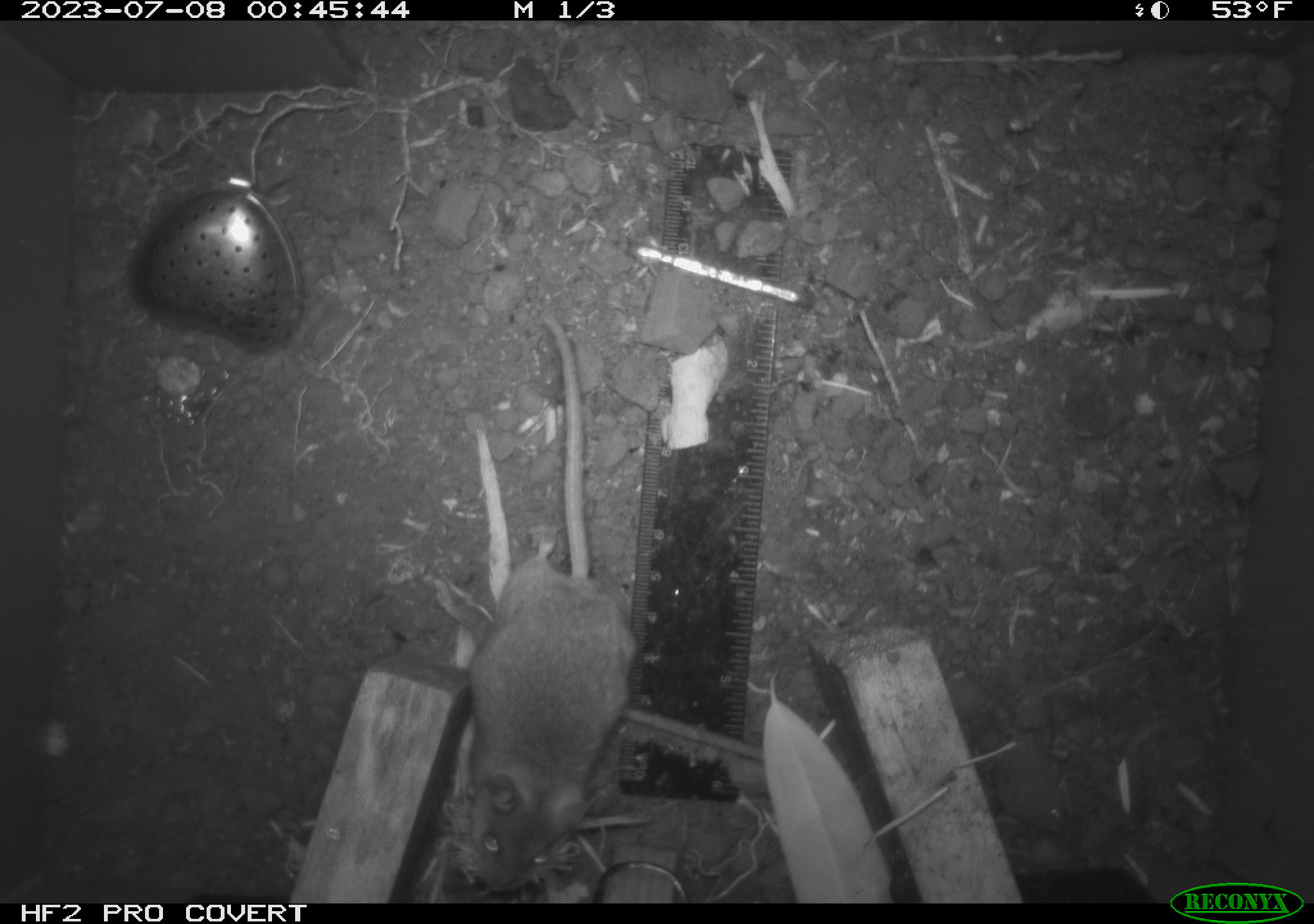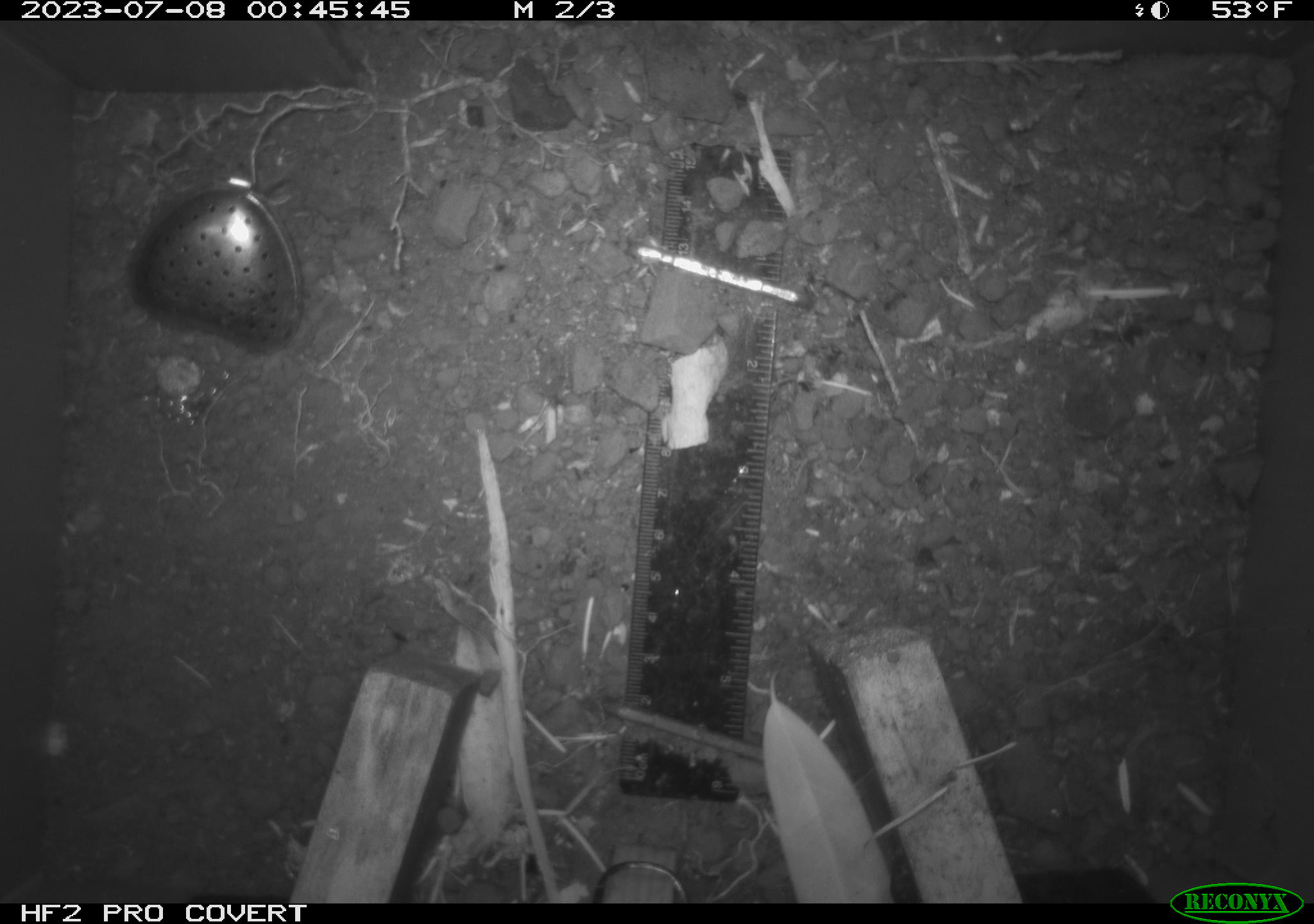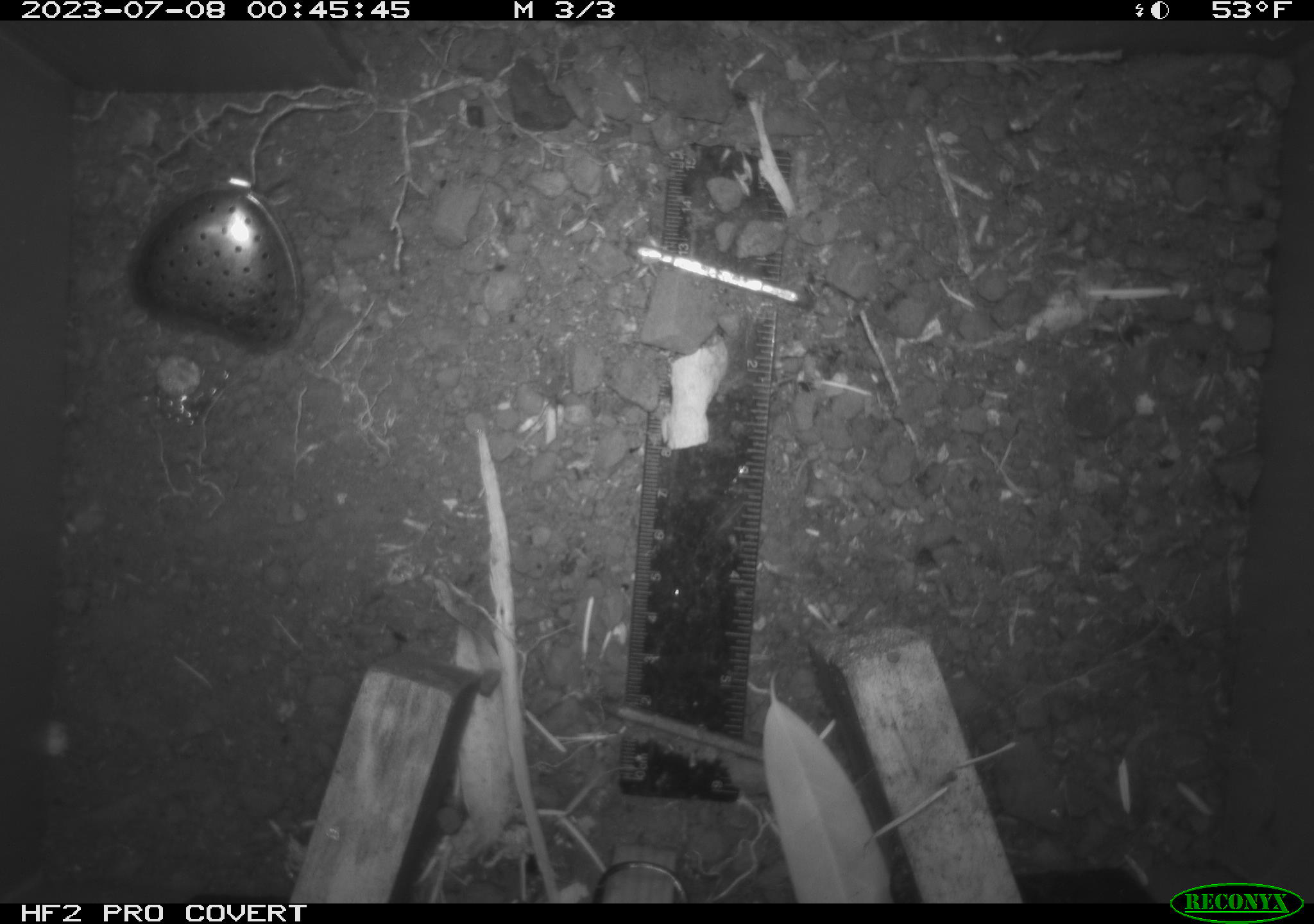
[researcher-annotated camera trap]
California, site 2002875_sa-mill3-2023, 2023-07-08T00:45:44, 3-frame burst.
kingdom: Animalia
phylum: Chordata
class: Mammalia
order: Rodentia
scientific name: Rodentia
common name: mouse species